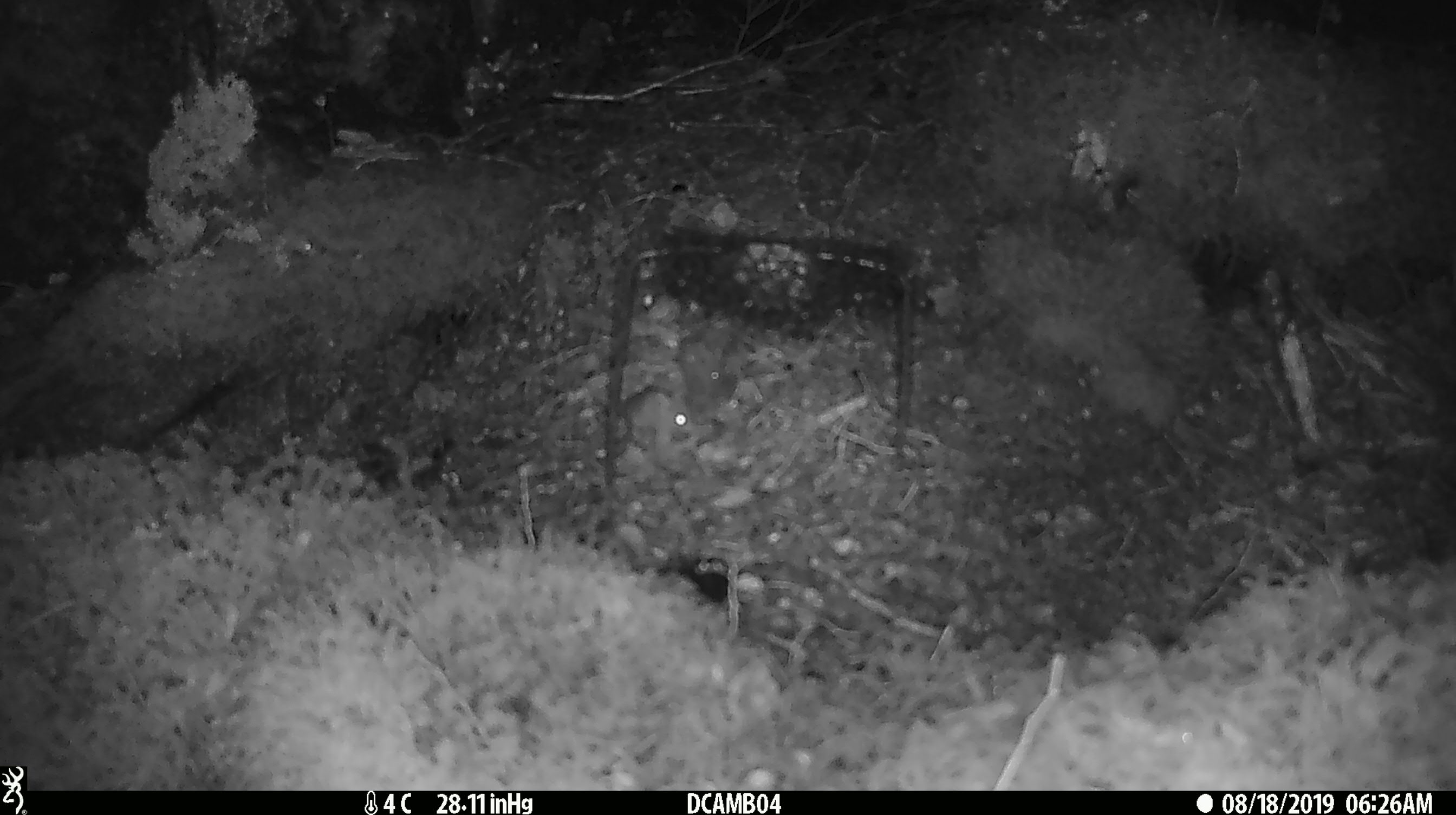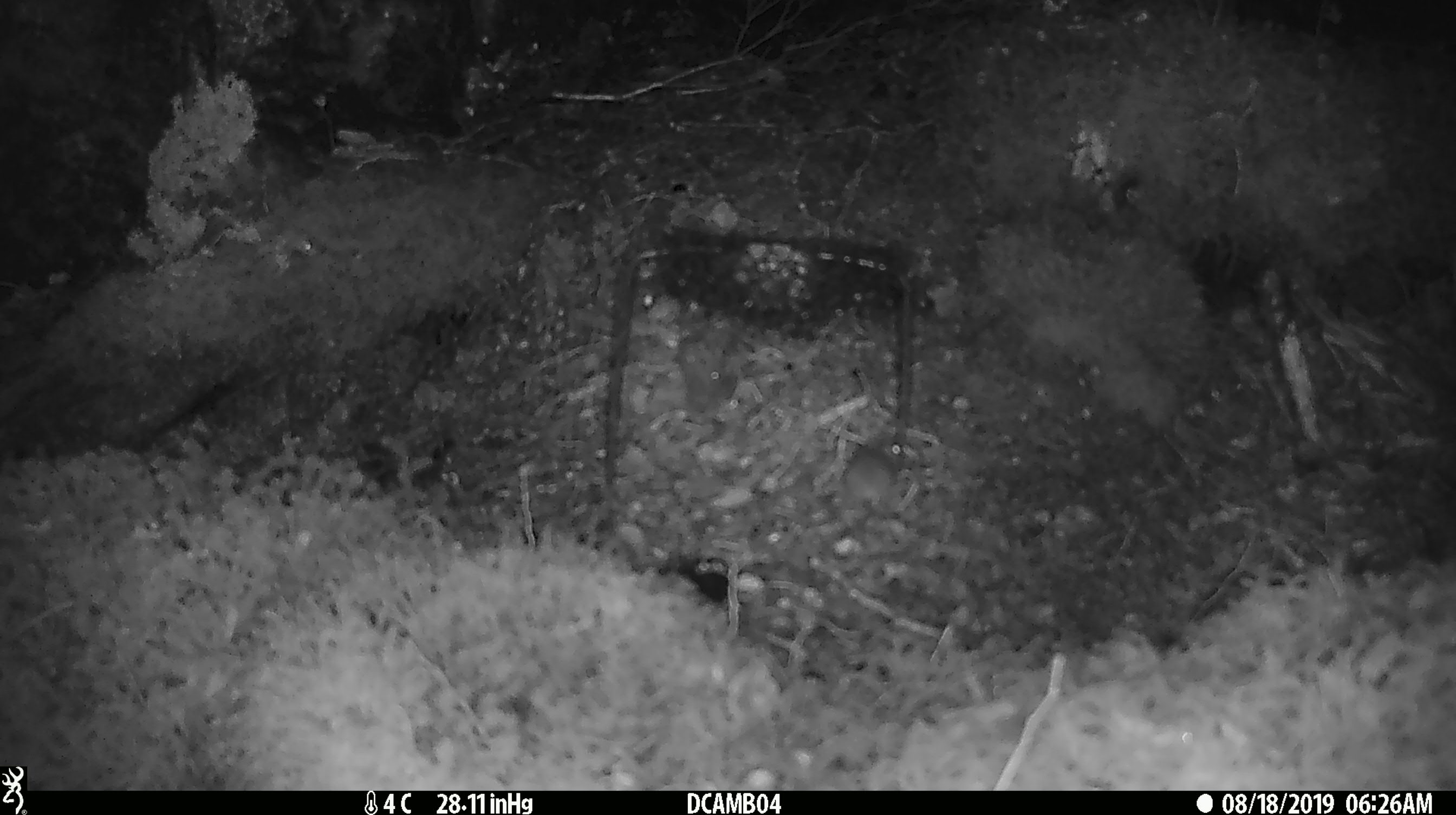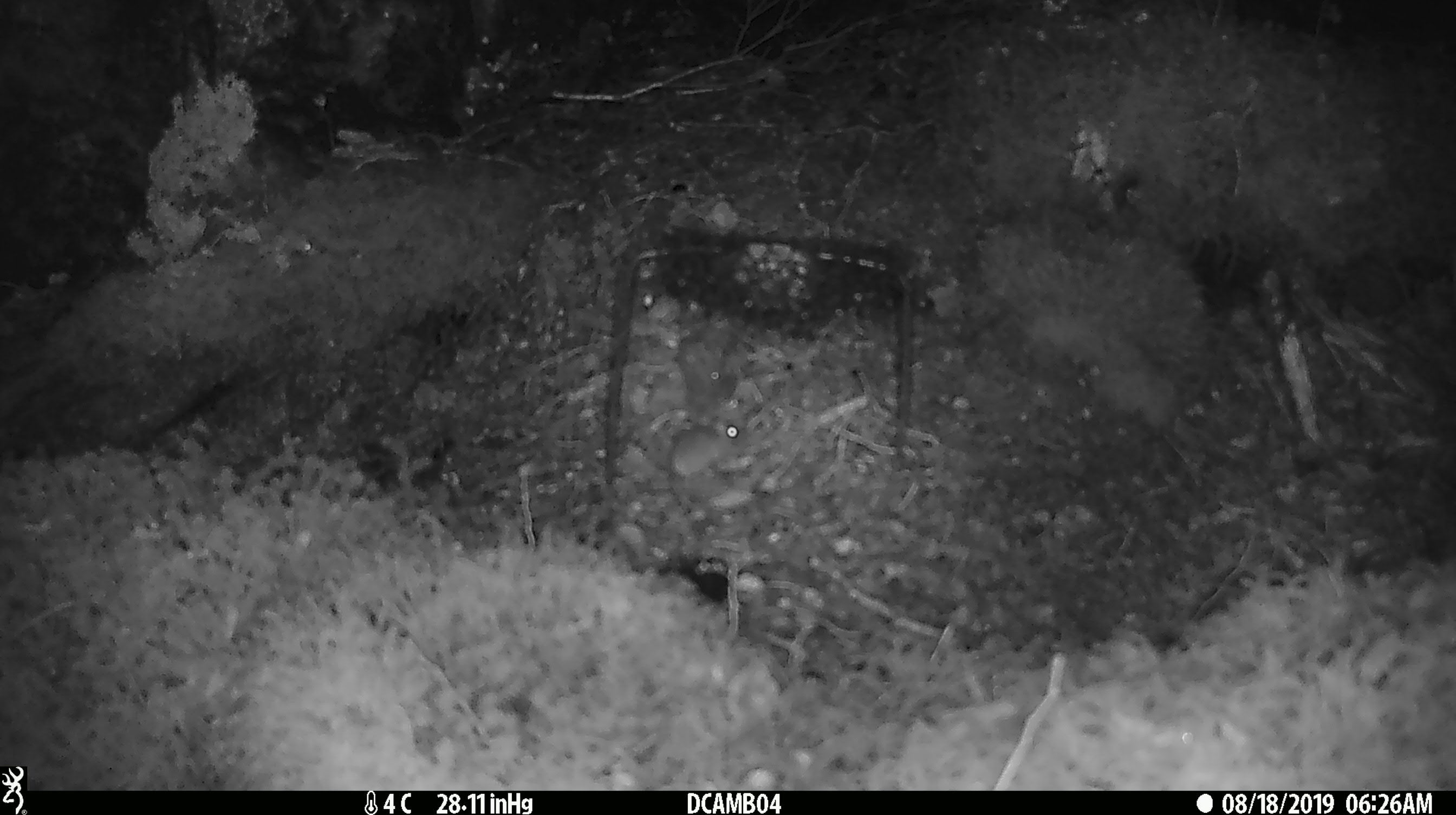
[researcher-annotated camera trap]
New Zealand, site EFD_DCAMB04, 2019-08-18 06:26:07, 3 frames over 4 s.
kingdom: Animalia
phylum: Chordata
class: Mammalia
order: Rodentia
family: Muridae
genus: Mus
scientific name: Mus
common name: mouse